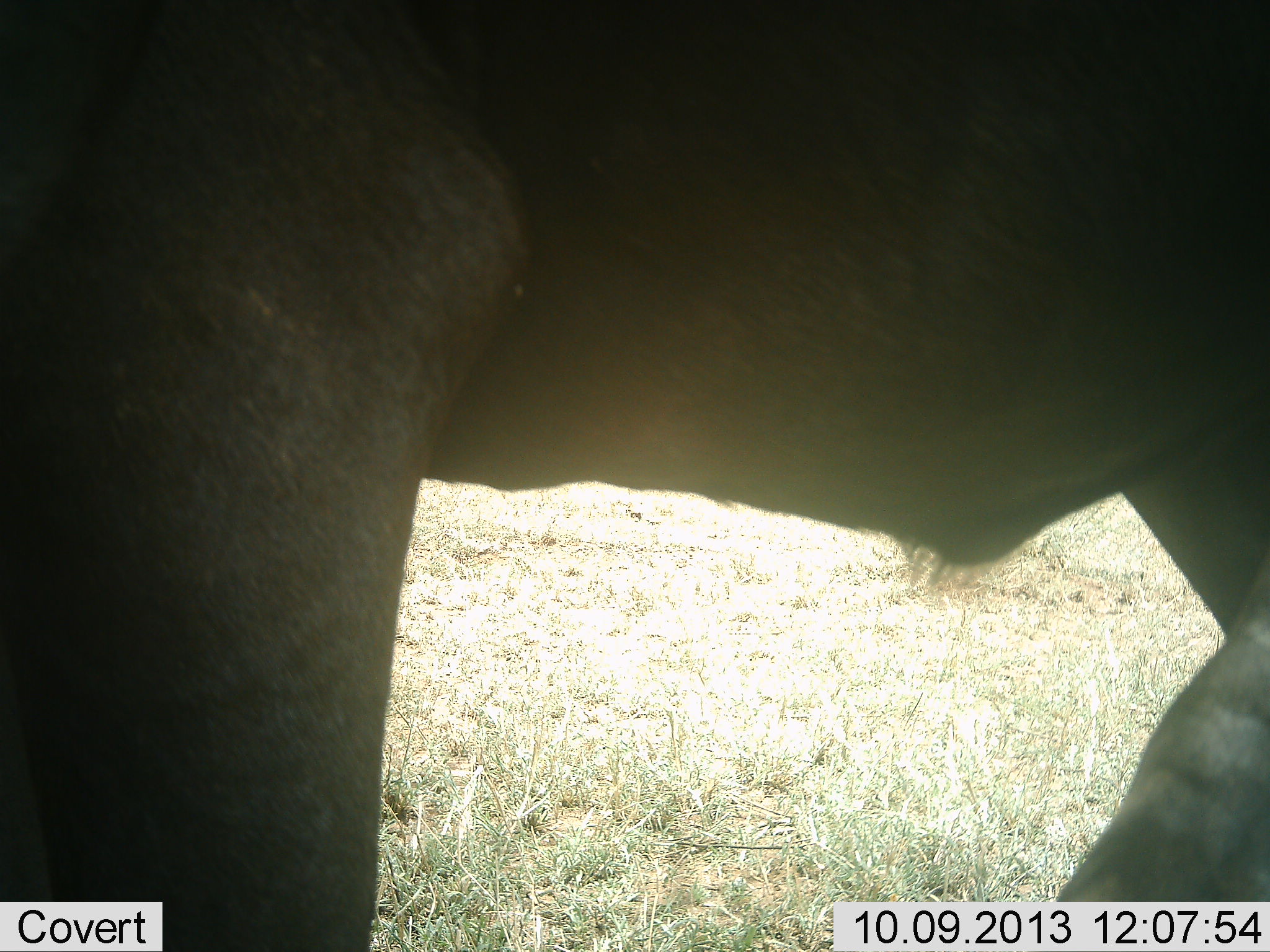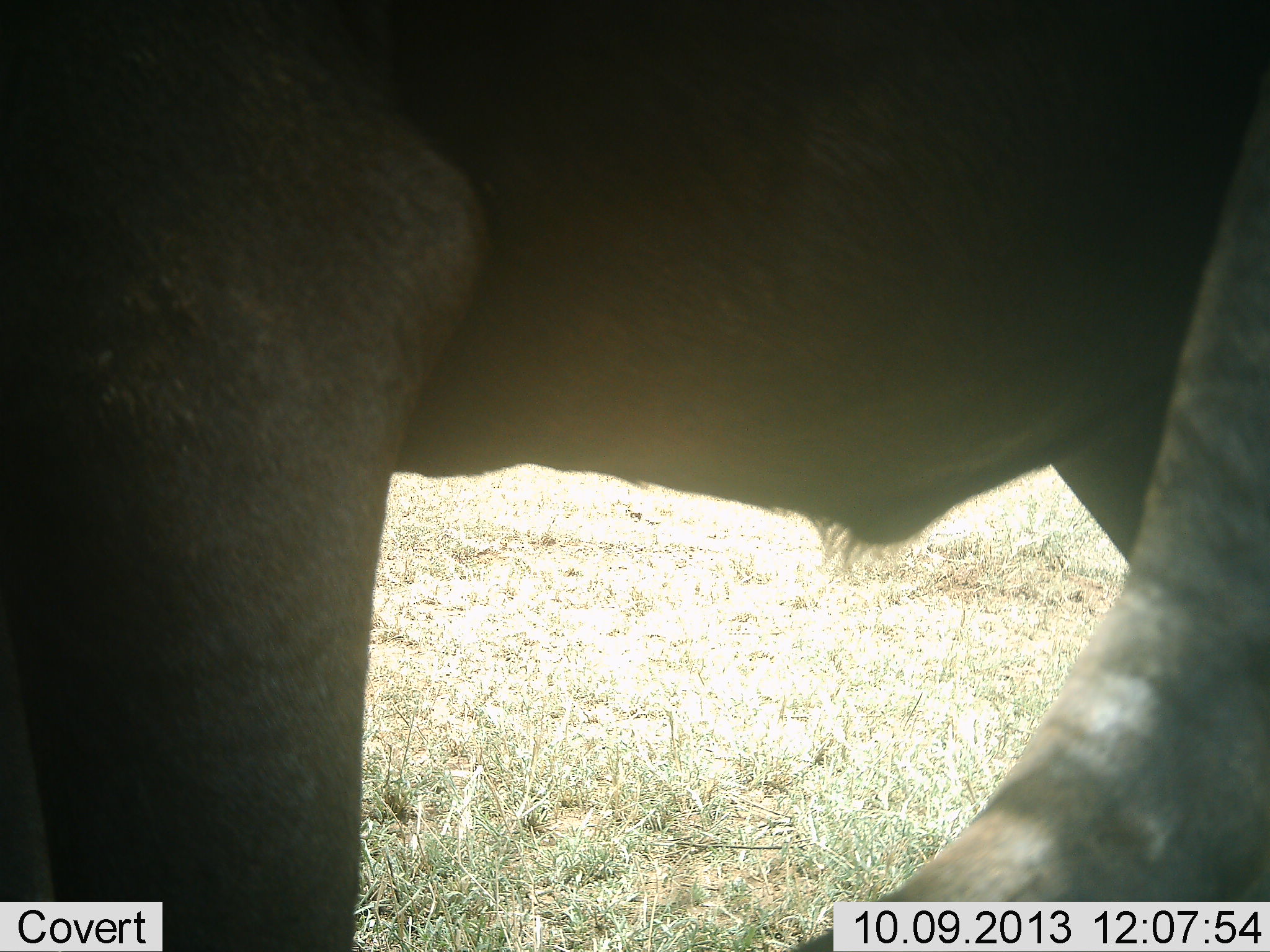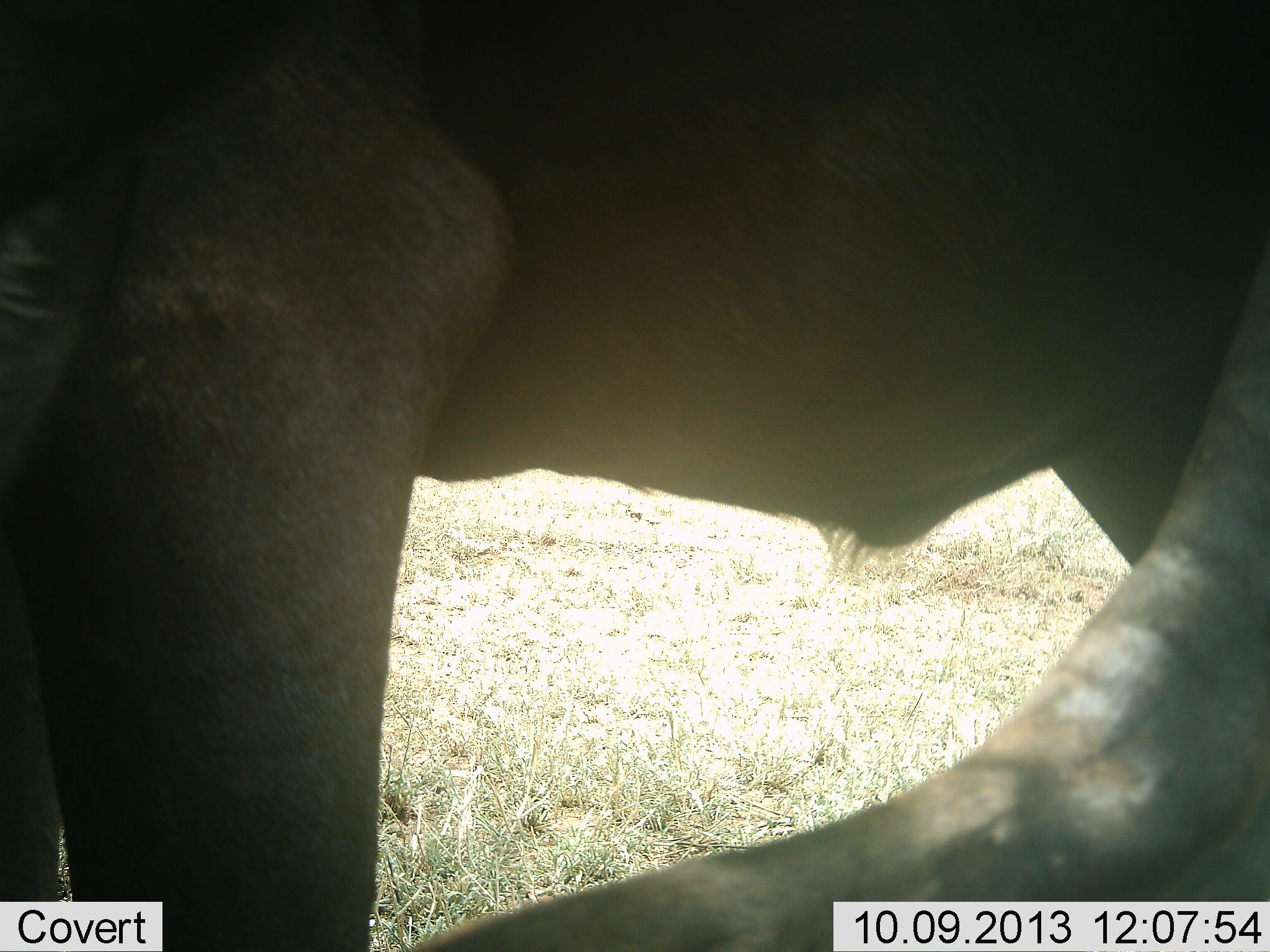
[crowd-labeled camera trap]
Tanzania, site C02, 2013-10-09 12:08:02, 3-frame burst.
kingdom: Animalia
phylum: Chordata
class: Mammalia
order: Artiodactyla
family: Bovidae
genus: Connochaetes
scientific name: Connochaetes taurinus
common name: blue wildebeest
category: wildebeest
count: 2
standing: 100%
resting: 0%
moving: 0%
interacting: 0%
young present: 0%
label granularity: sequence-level